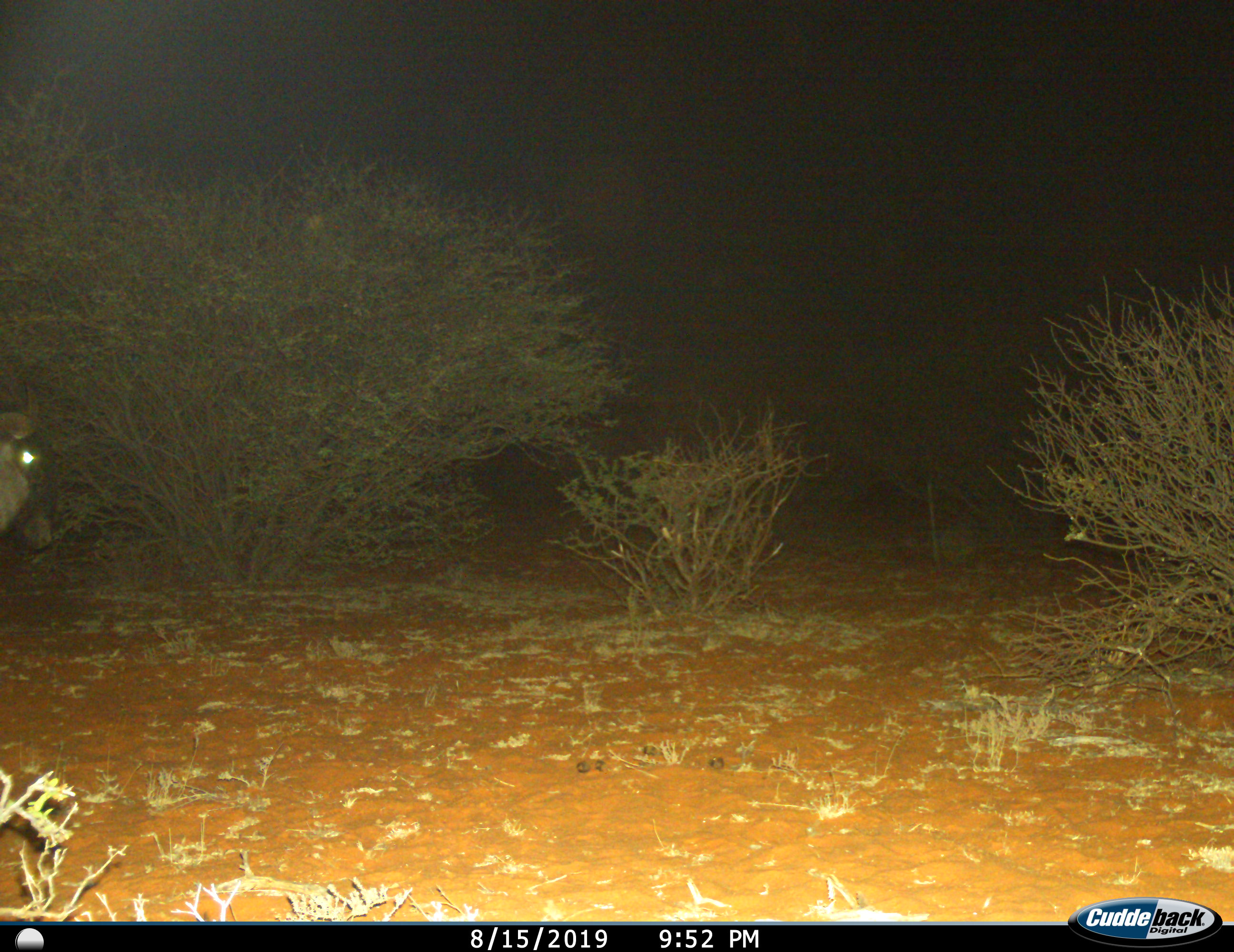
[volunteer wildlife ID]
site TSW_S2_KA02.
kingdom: Animalia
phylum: Chordata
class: Mammalia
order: Artiodactyla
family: Bovidae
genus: Connochaetes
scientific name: Connochaetes taurinus taurinus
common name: blue wildebeest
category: wildebeestblue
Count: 1.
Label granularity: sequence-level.